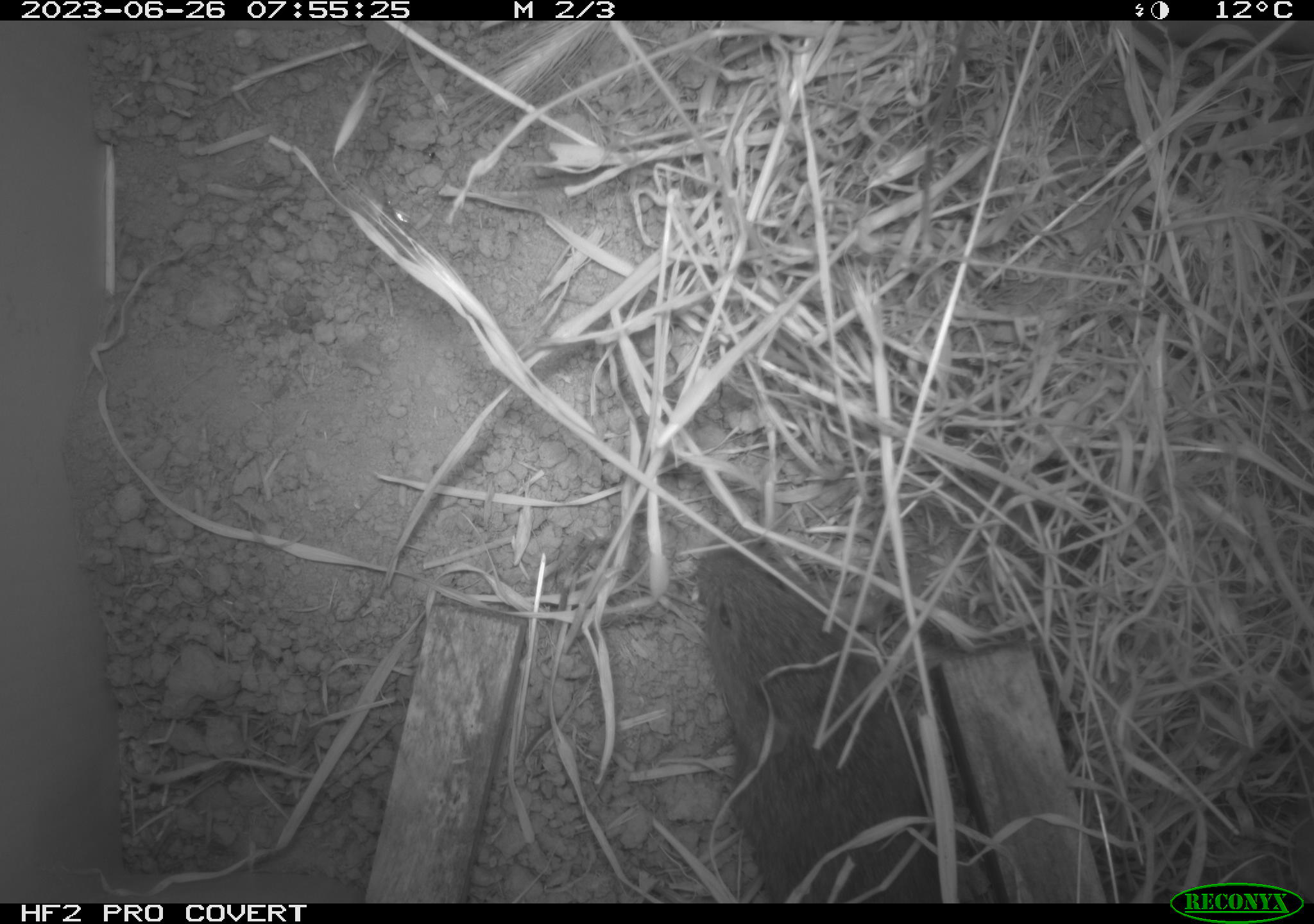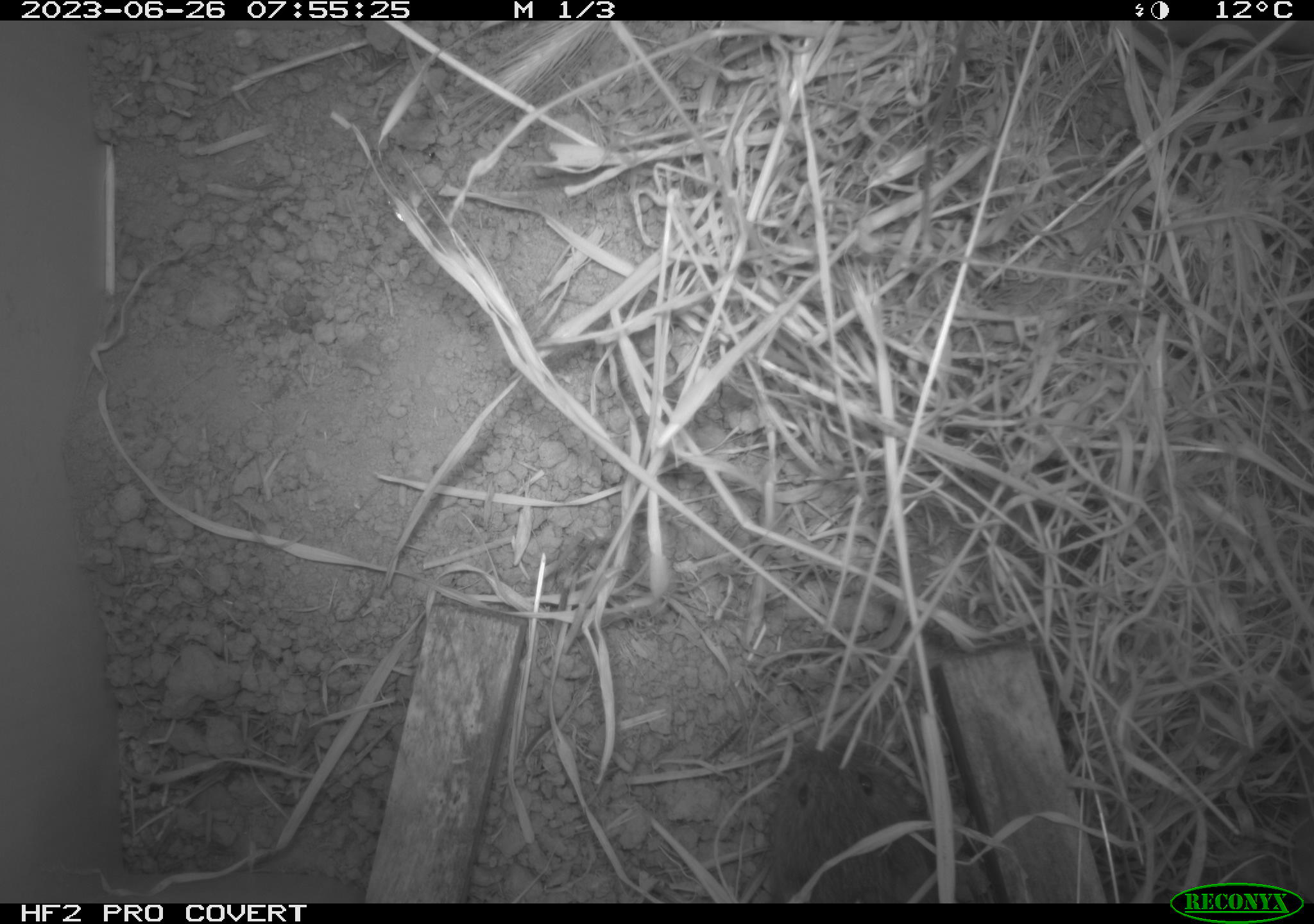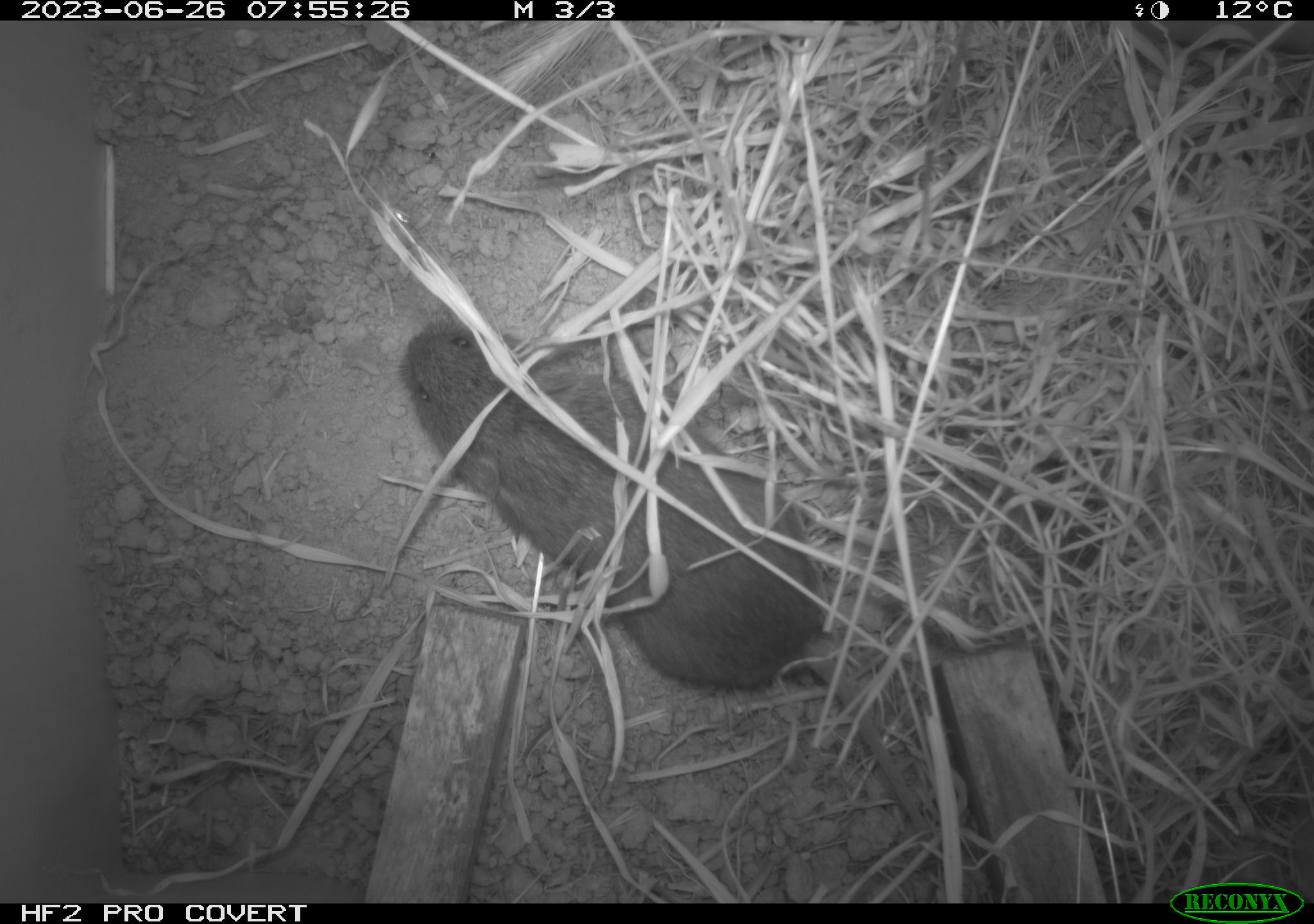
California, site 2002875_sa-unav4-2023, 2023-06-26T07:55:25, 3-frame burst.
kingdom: Animalia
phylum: Chordata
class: Mammalia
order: Rodentia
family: Cricetidae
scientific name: Arvicolinae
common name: voles, lemmings, and muskrats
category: arvicolinae subfamily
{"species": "arvicolinae subfamily (voles, lemmings, and muskrats) (Arvicolinae)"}